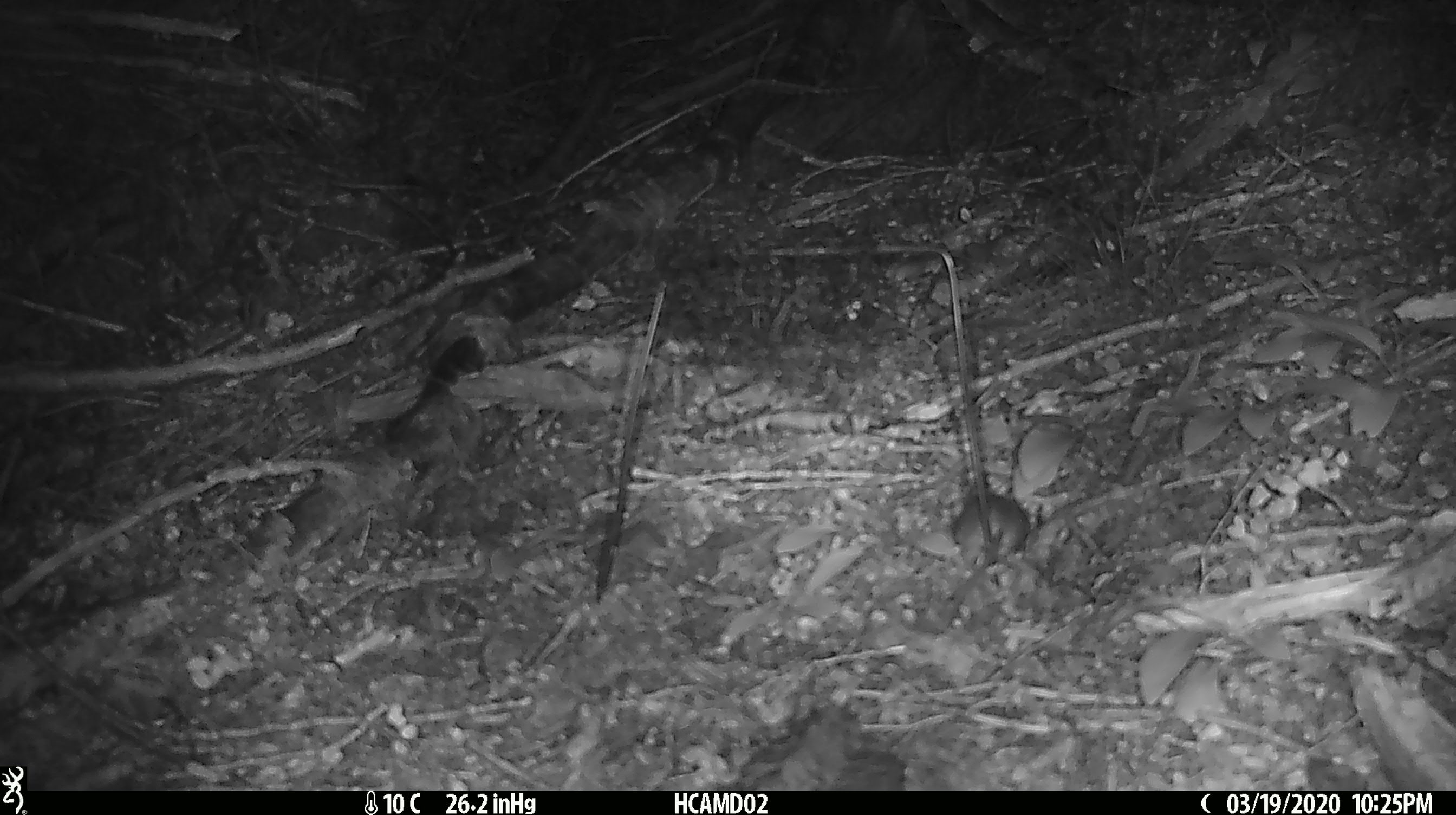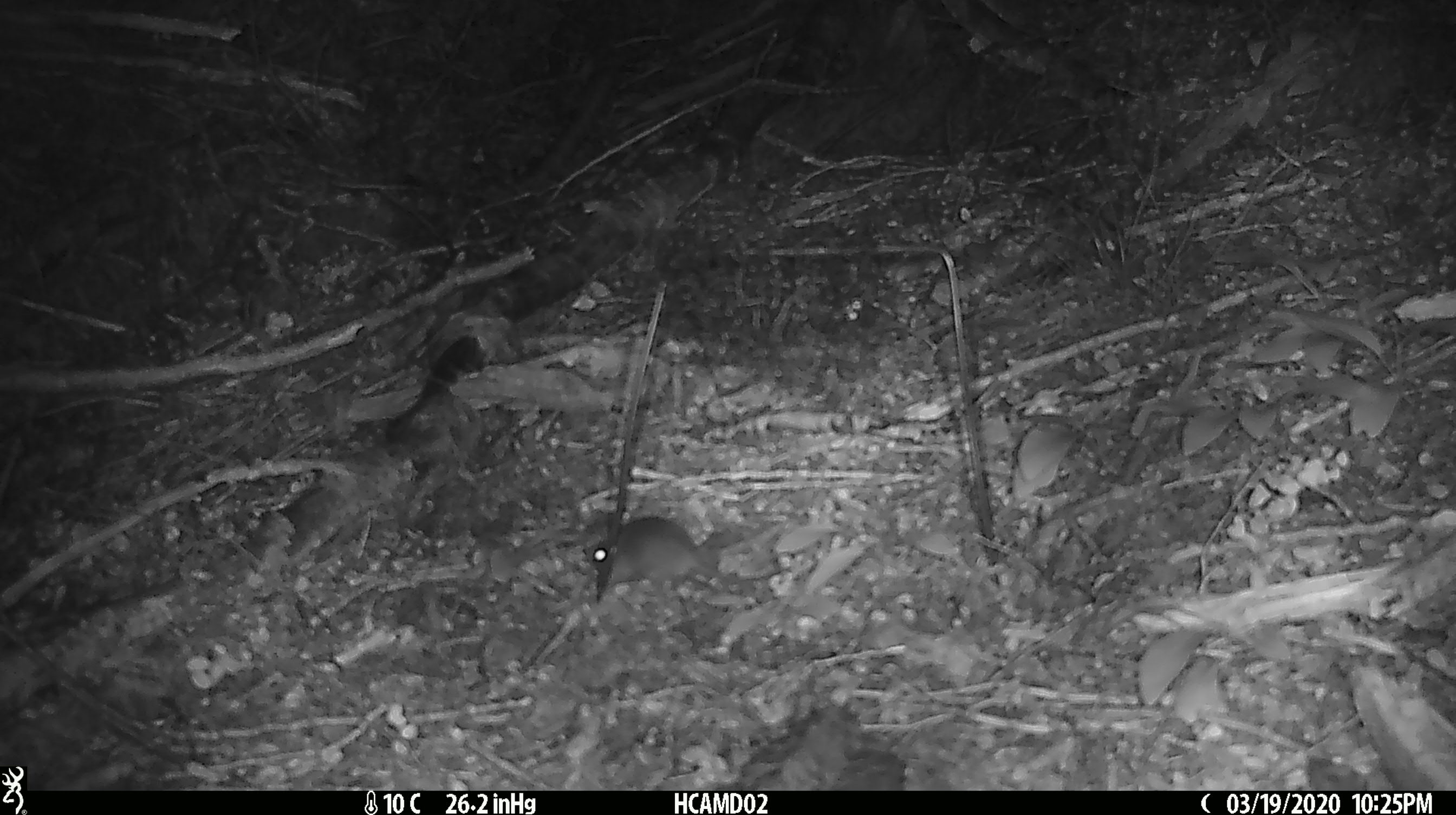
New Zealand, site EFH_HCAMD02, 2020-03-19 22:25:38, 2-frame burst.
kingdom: Animalia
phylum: Chordata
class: Mammalia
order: Rodentia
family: Muridae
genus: Mus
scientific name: Mus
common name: mouse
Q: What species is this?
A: Mouse (Mus).